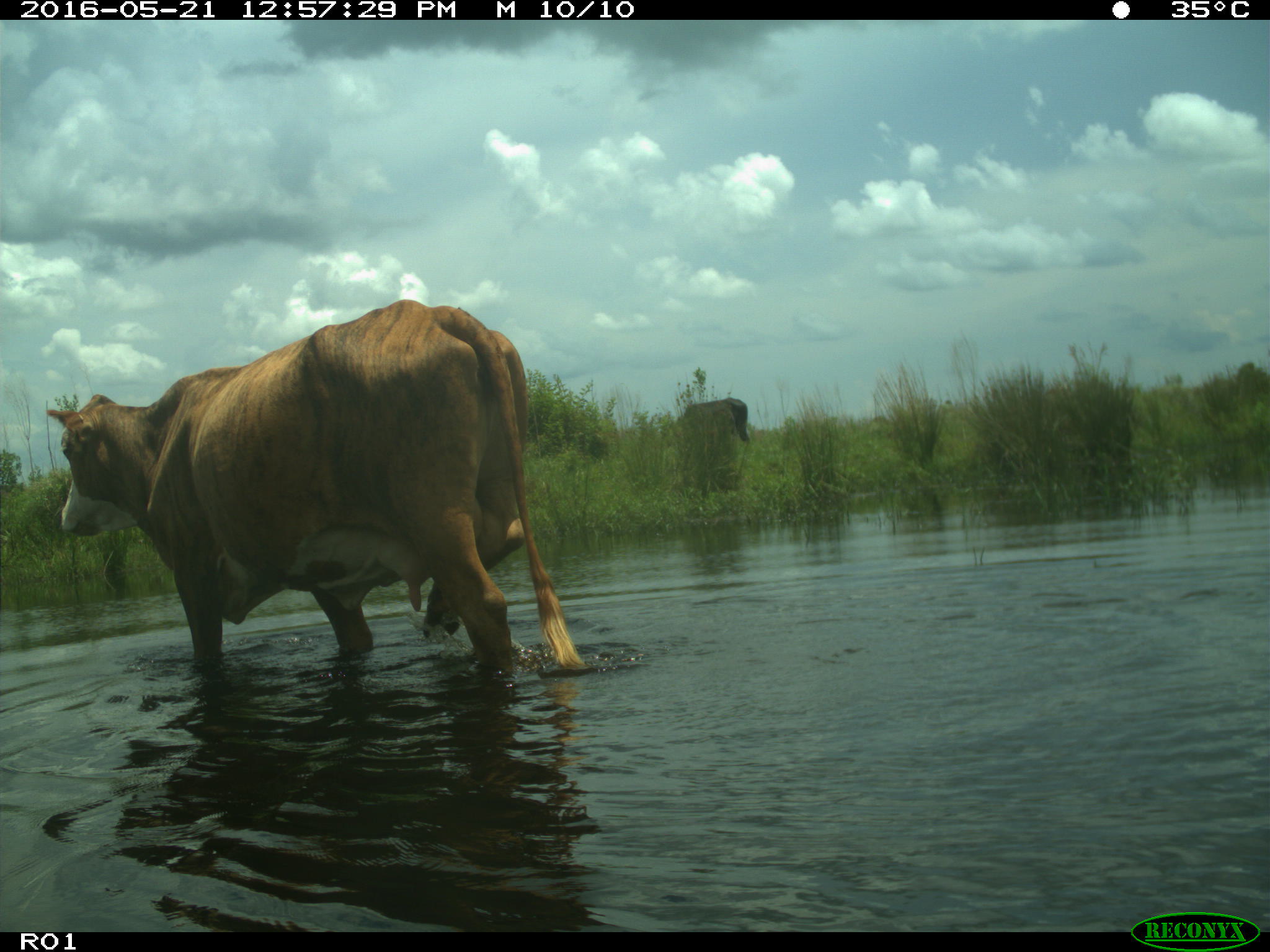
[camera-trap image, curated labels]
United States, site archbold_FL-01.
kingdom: Animalia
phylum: Chordata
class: Mammalia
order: Artiodactyla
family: Bovidae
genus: Bos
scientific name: Bos taurus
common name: domestic cow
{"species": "Bos taurus (domestic cow)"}